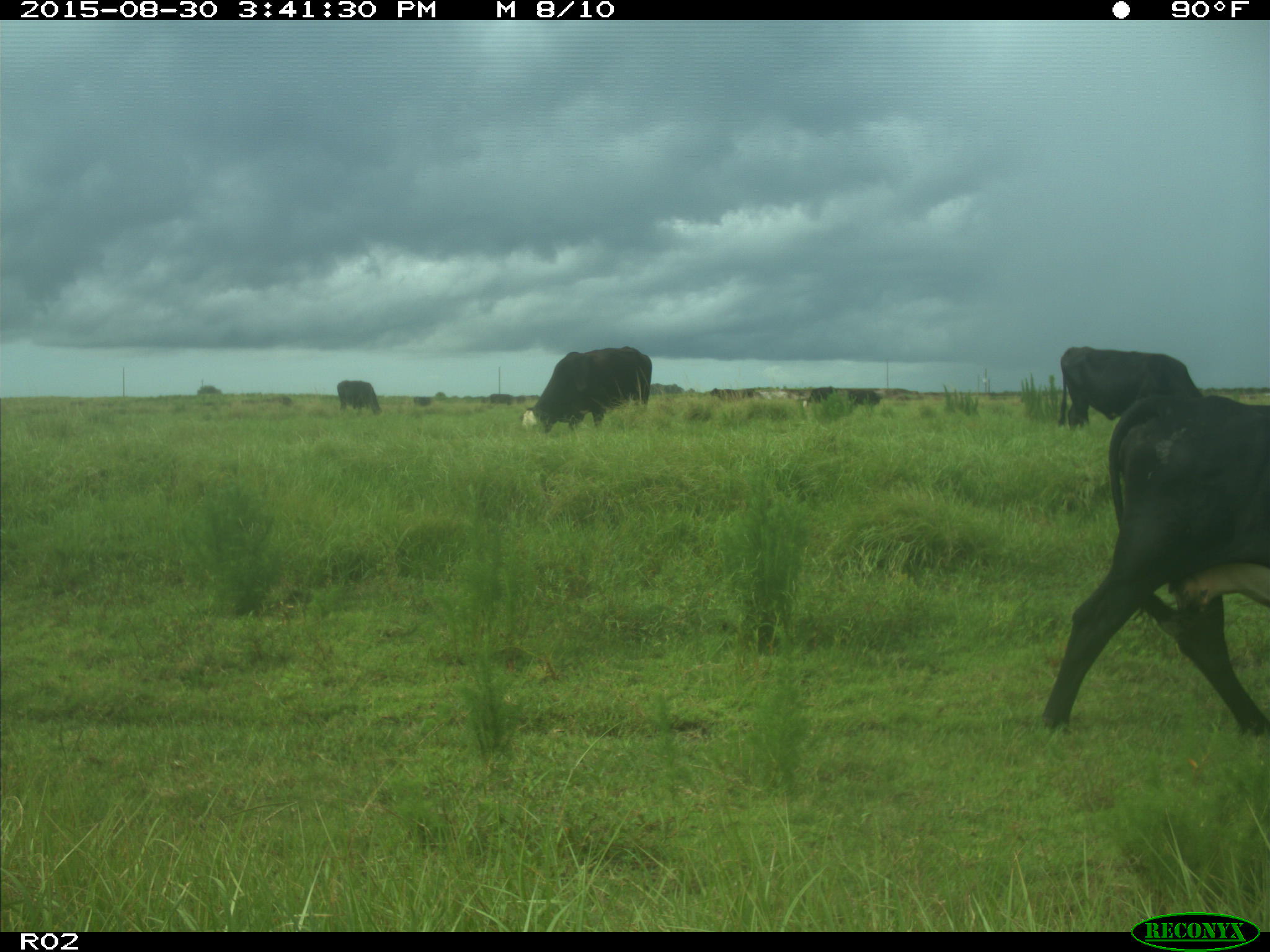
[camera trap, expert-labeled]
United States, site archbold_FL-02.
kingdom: Animalia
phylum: Chordata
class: Mammalia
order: Artiodactyla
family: Bovidae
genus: Bos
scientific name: Bos taurus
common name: domestic cow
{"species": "Bos taurus (domestic cow)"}